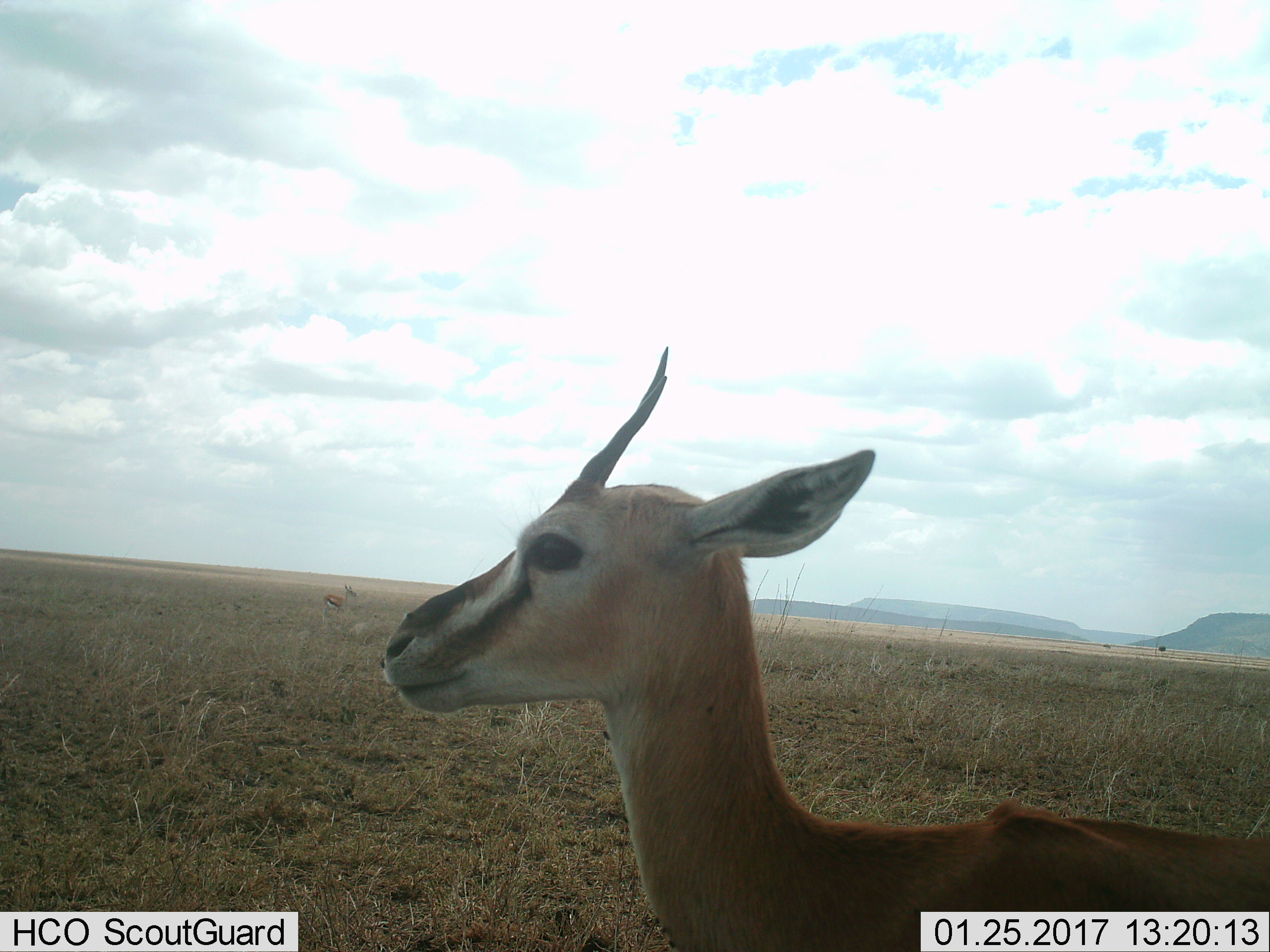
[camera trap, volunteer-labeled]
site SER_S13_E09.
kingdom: Animalia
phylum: Chordata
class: Mammalia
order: Artiodactyla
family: Bovidae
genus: Eudorcas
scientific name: Eudorcas thomsonii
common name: thomson's gazelle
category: gazellethomsons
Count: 2.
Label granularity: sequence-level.